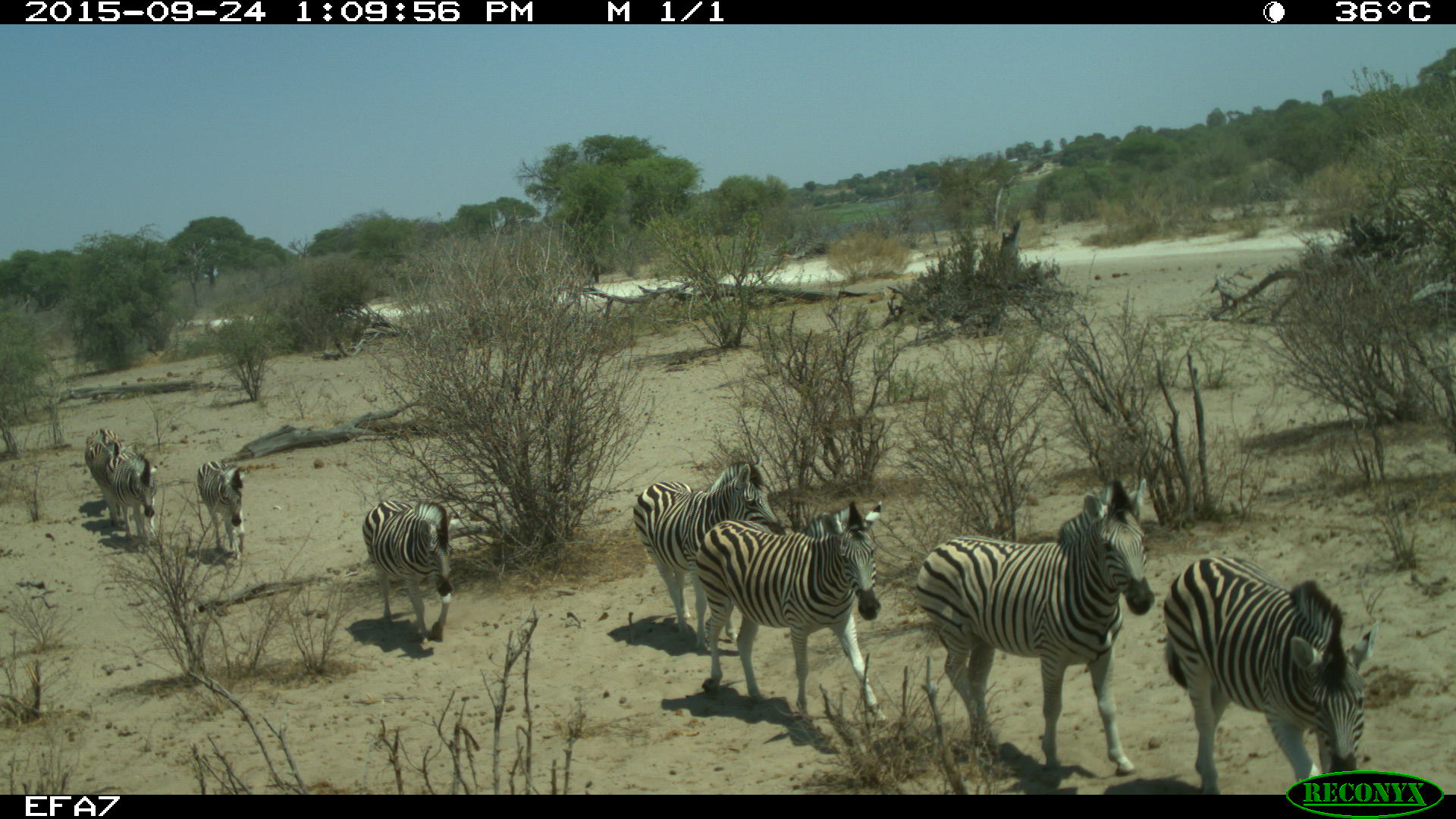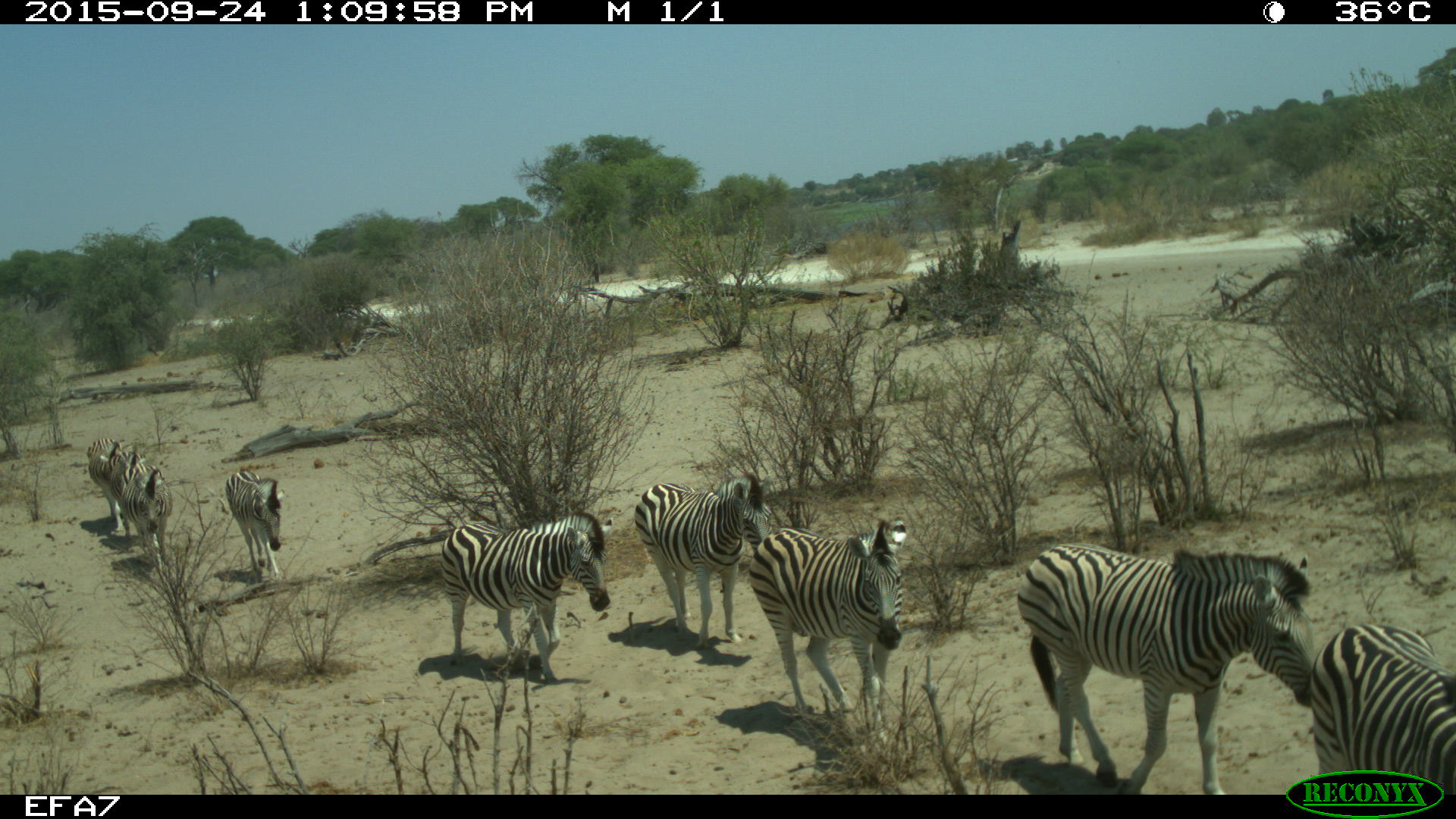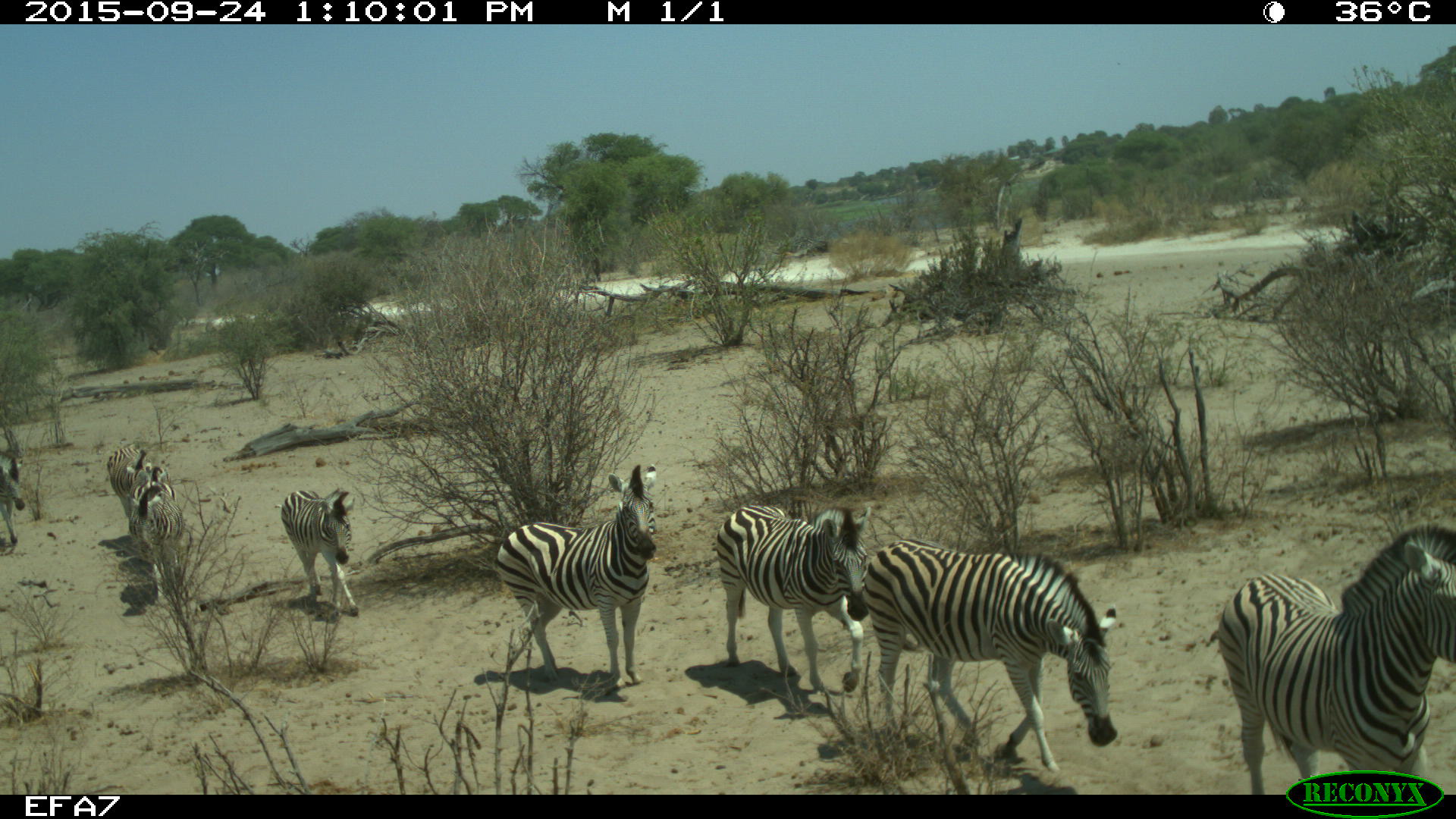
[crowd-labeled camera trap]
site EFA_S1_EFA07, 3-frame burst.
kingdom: Animalia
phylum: Chordata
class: Mammalia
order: Perissodactyla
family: Equidae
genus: Equus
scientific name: Equus quagga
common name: plains zebra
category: zebraplains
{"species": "zebraplains (plains zebra) (Equus quagga)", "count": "9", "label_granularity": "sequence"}